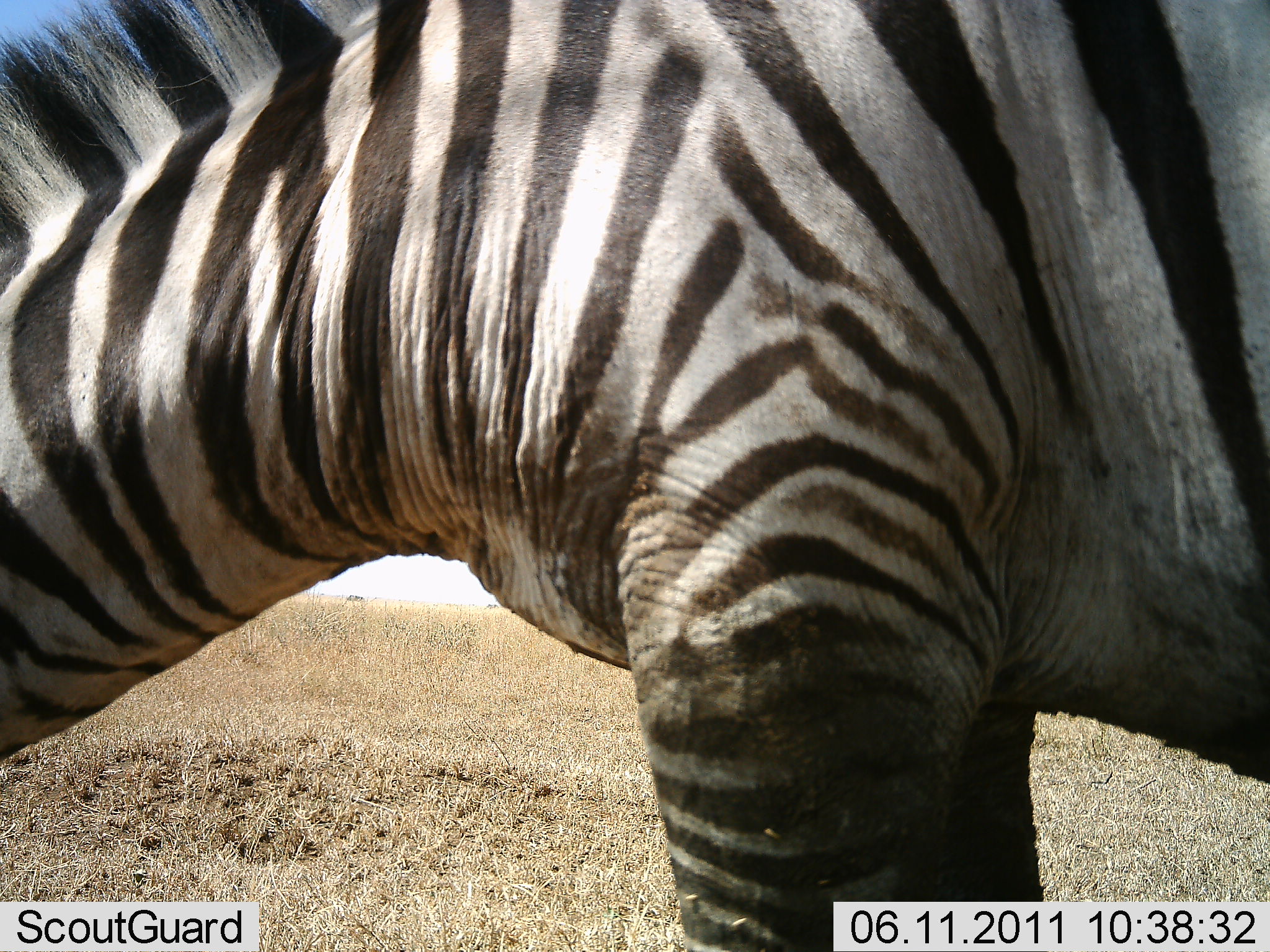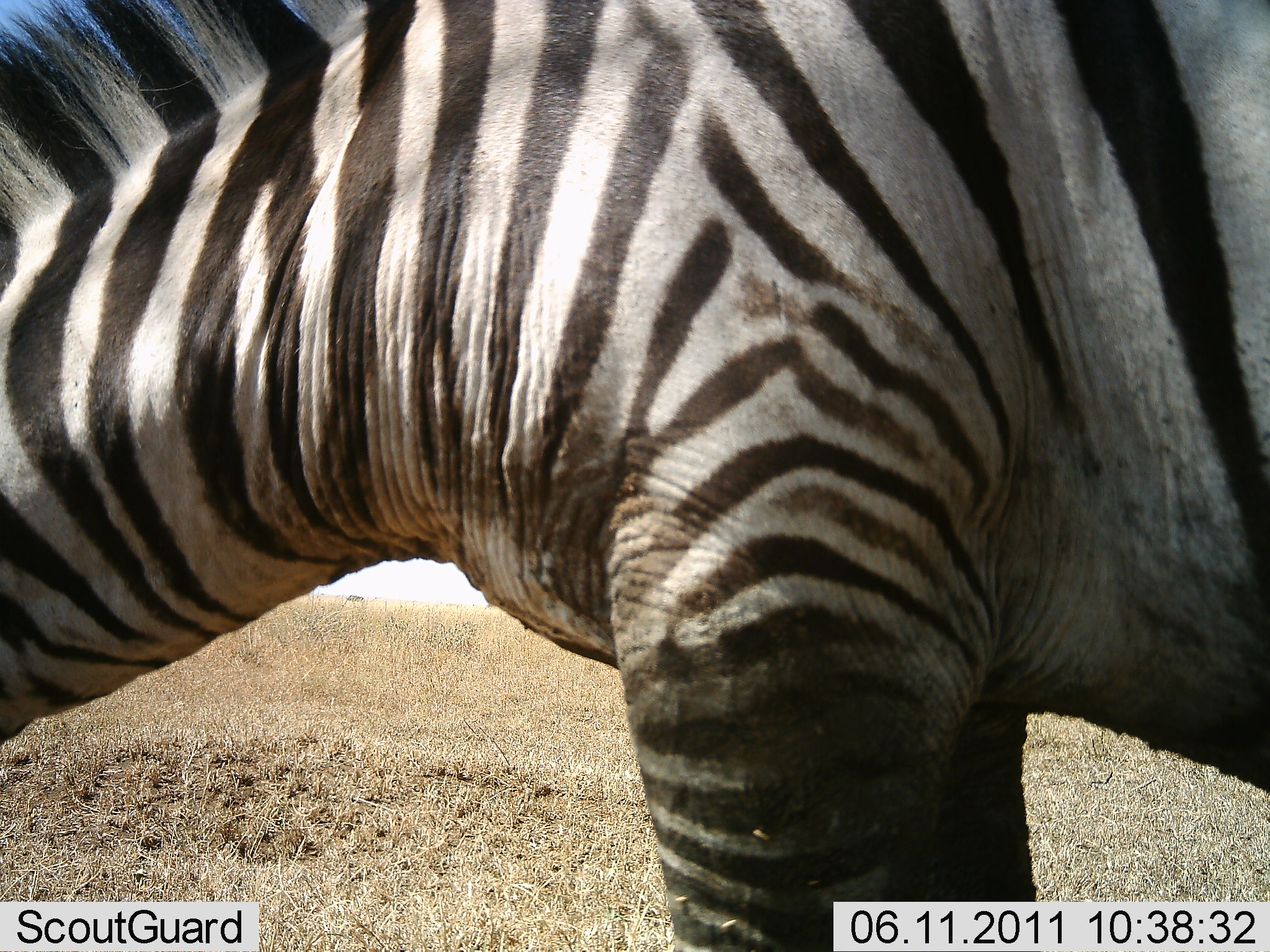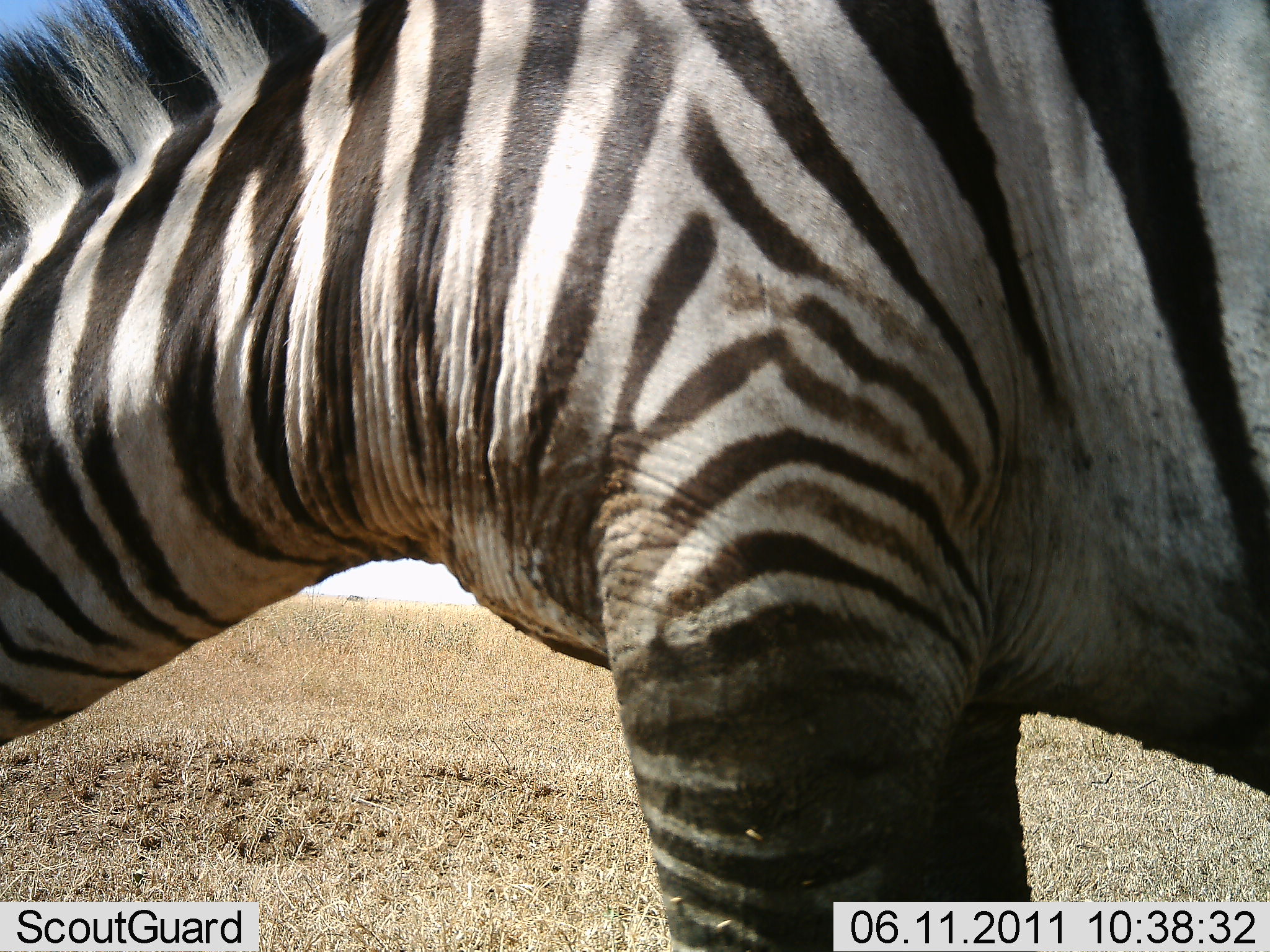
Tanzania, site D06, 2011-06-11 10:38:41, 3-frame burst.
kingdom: Animalia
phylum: Chordata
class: Mammalia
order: Perissodactyla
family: Equidae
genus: Equus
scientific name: Equus quagga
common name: plains zebra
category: zebra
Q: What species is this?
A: Zebra (plains zebra) (Equus quagga).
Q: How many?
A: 1.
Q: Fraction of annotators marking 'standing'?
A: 56%.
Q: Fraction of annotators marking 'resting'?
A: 0%.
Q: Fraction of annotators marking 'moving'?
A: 0%.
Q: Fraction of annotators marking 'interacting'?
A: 0%.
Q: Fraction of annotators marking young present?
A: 0%.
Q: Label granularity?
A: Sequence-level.